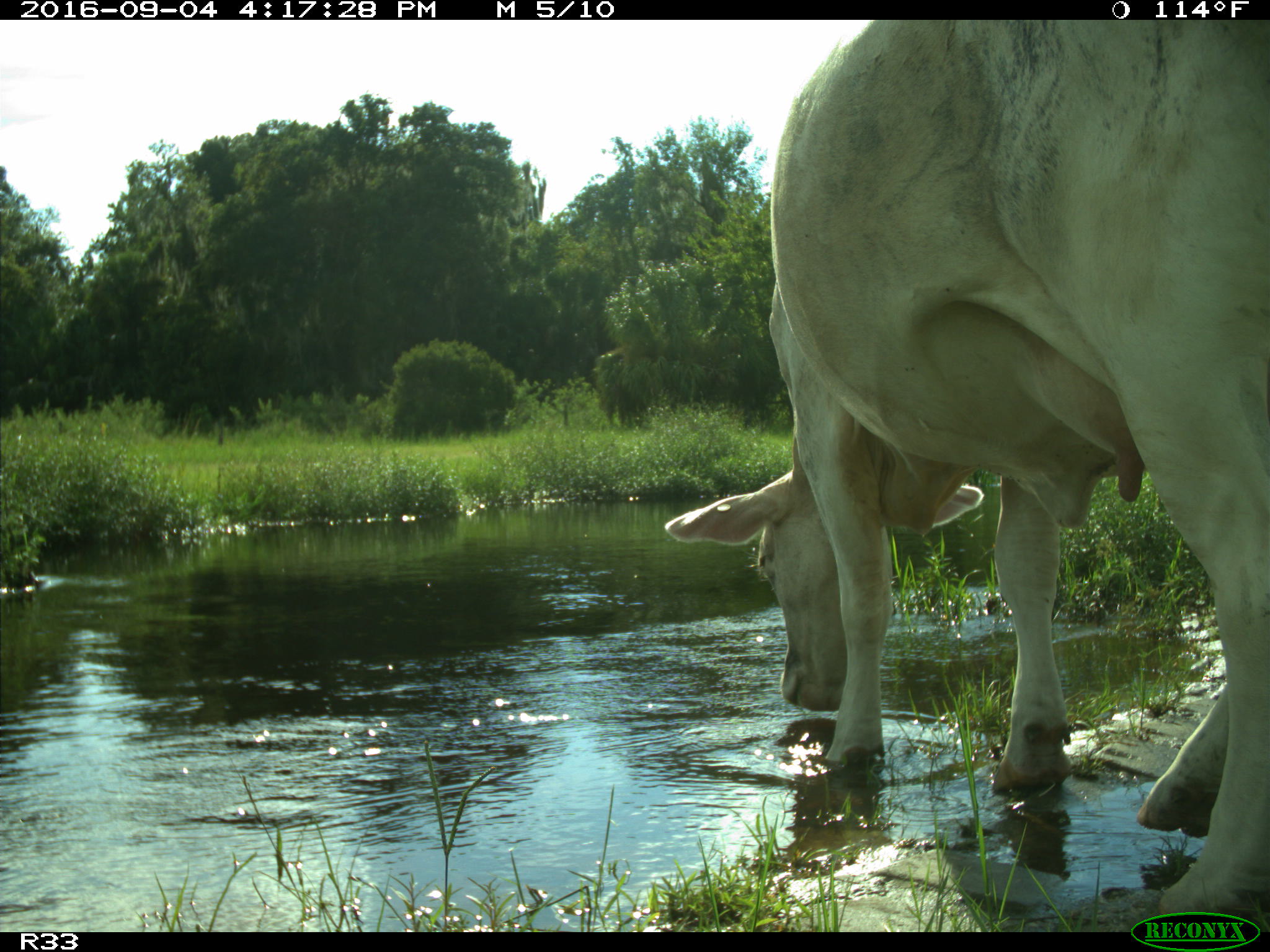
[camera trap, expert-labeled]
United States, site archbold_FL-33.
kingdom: Animalia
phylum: Chordata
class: Mammalia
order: Artiodactyla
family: Bovidae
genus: Bos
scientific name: Bos taurus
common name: domestic cow